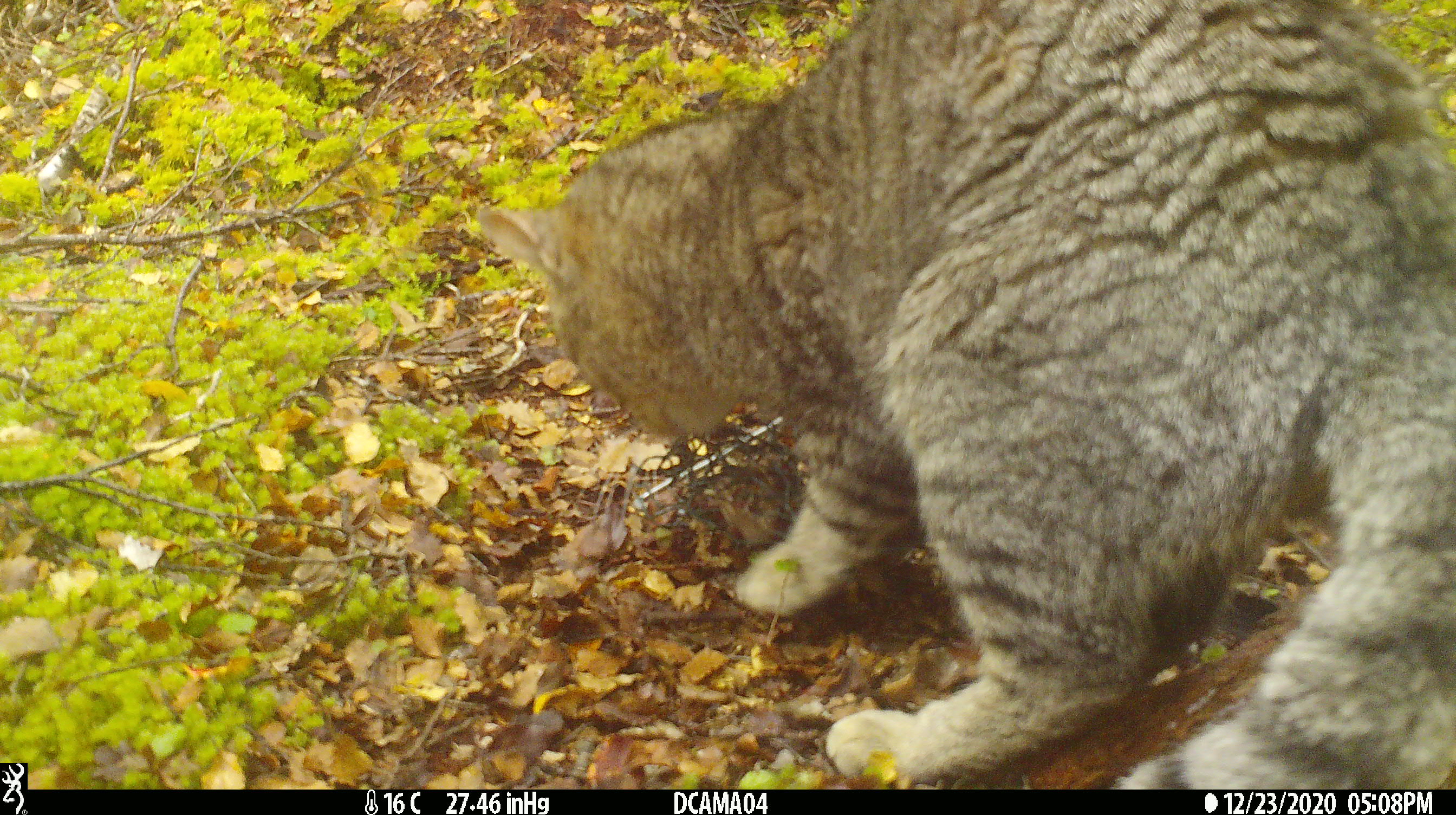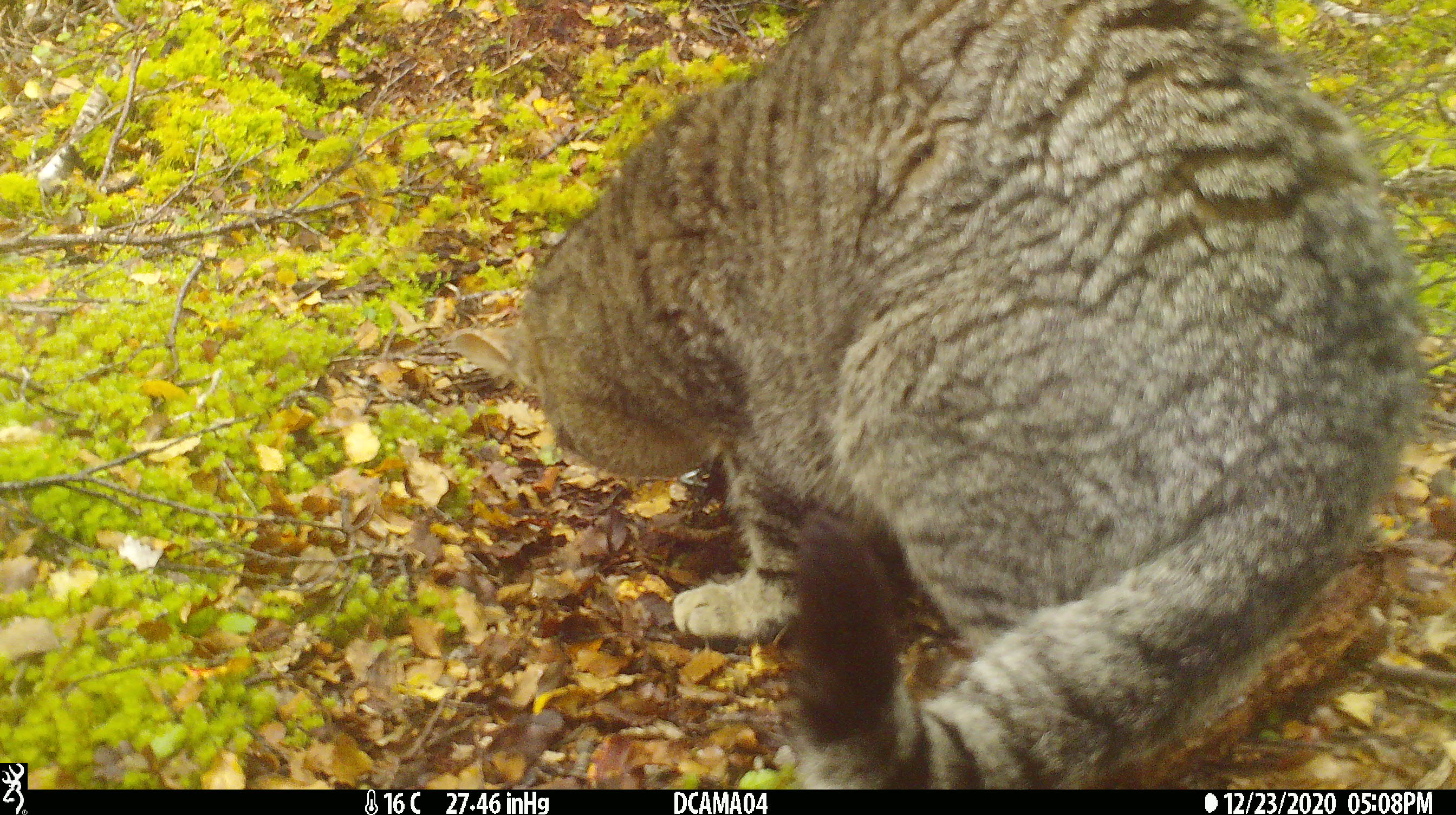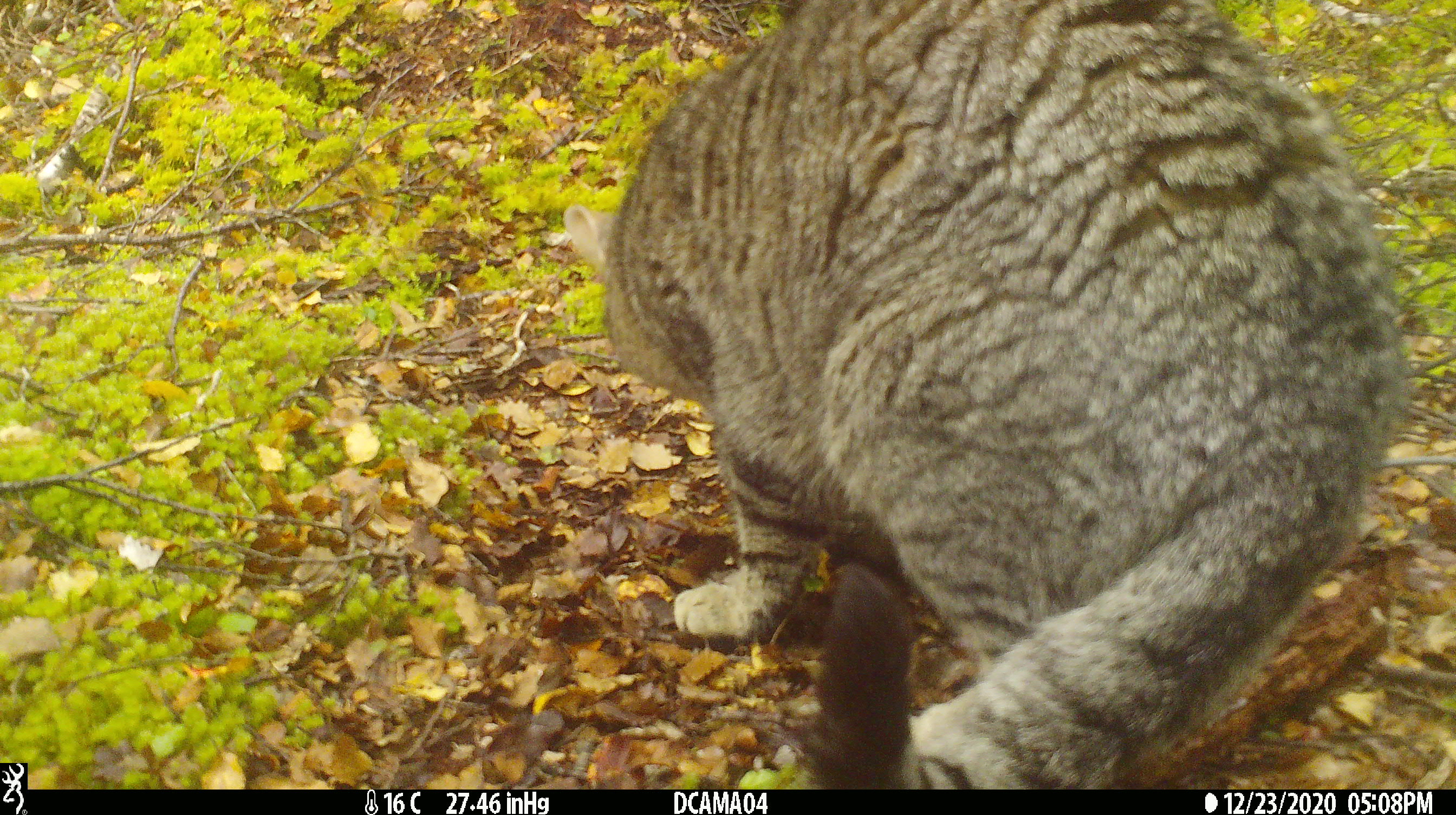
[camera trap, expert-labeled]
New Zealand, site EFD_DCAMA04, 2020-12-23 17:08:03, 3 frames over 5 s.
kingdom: Animalia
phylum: Chordata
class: Mammalia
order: Carnivora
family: Felidae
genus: Felis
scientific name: Felis catus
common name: domestic cat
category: cat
Cat (domestic cat) (Felis catus).